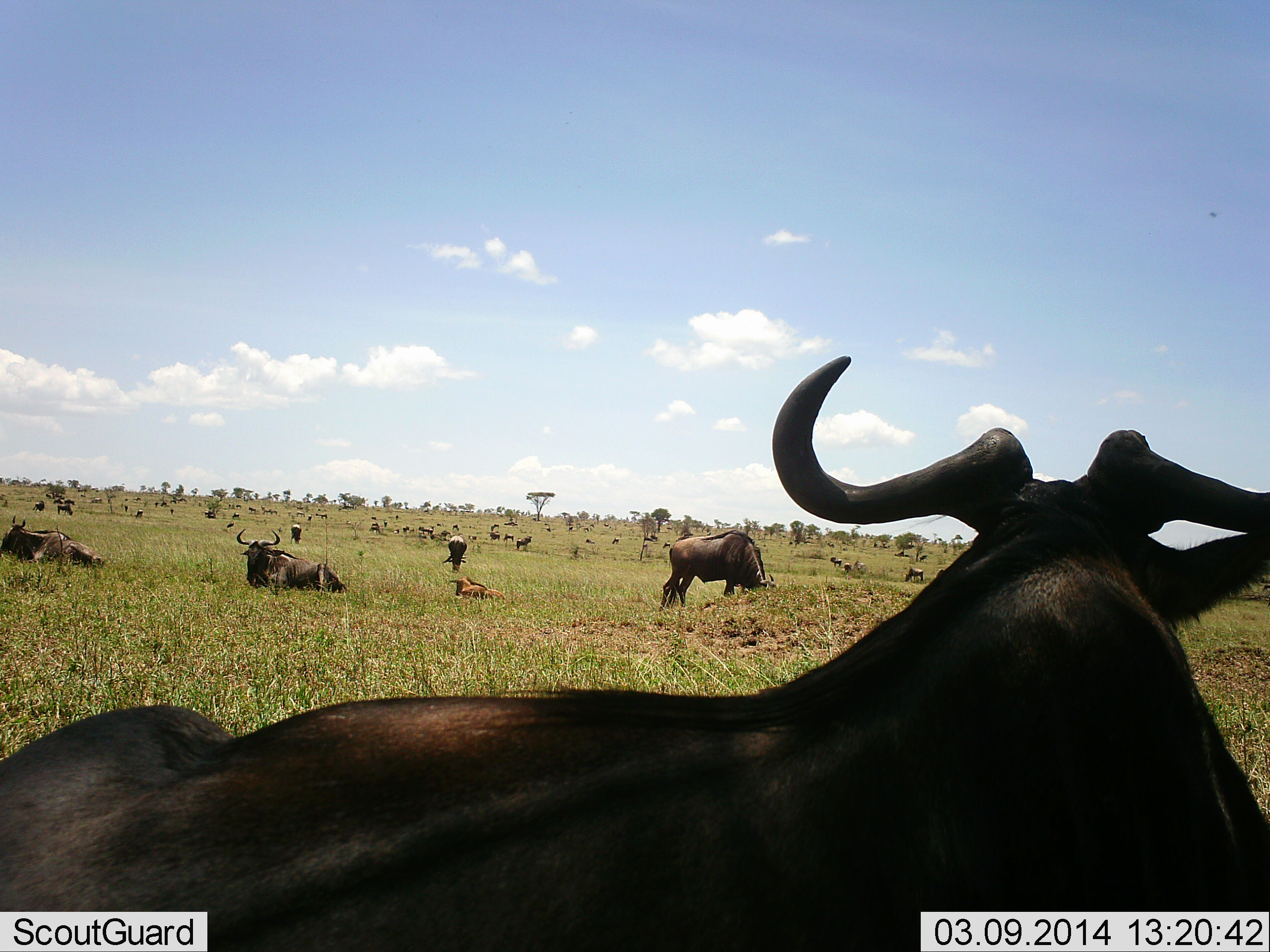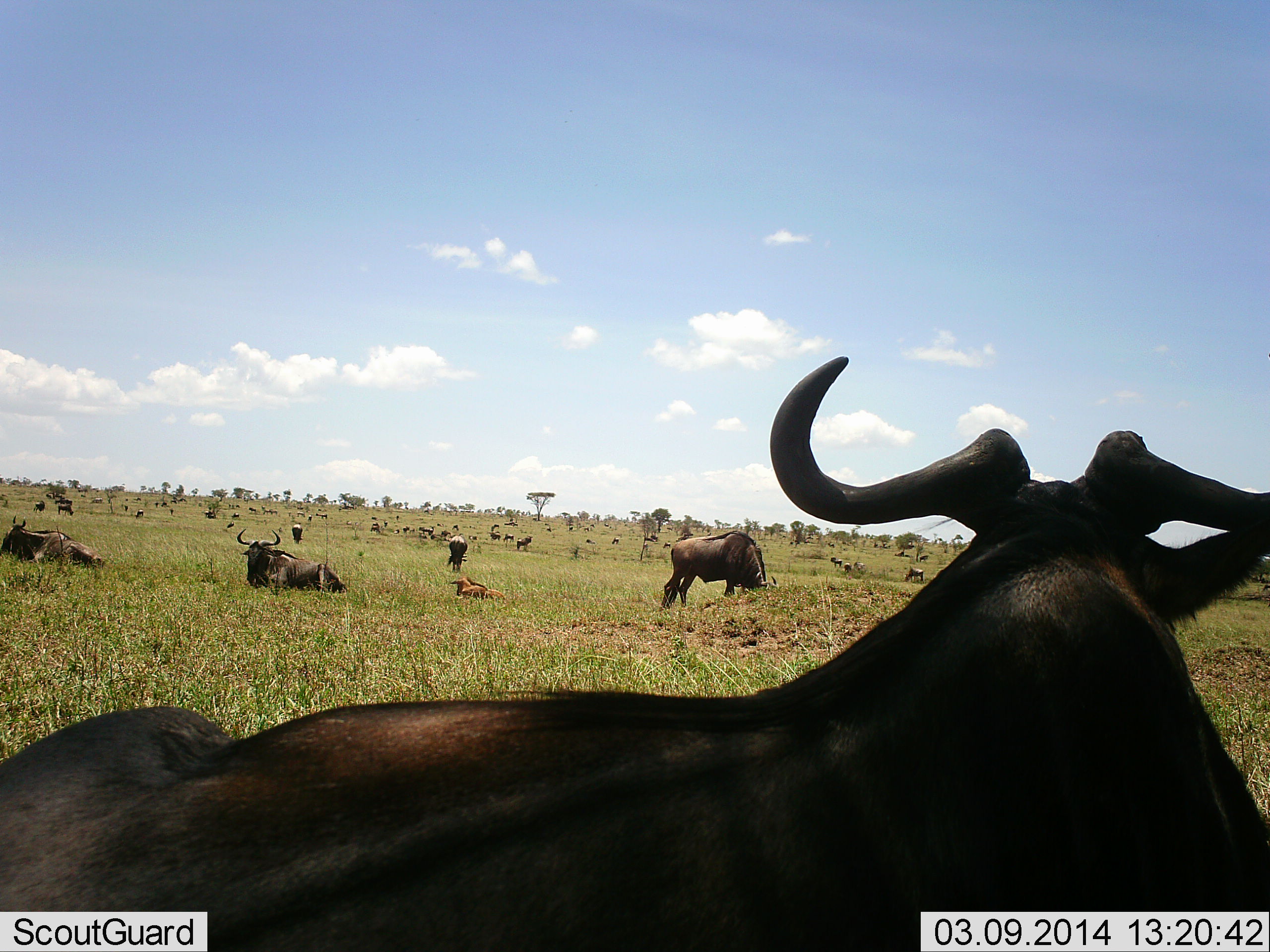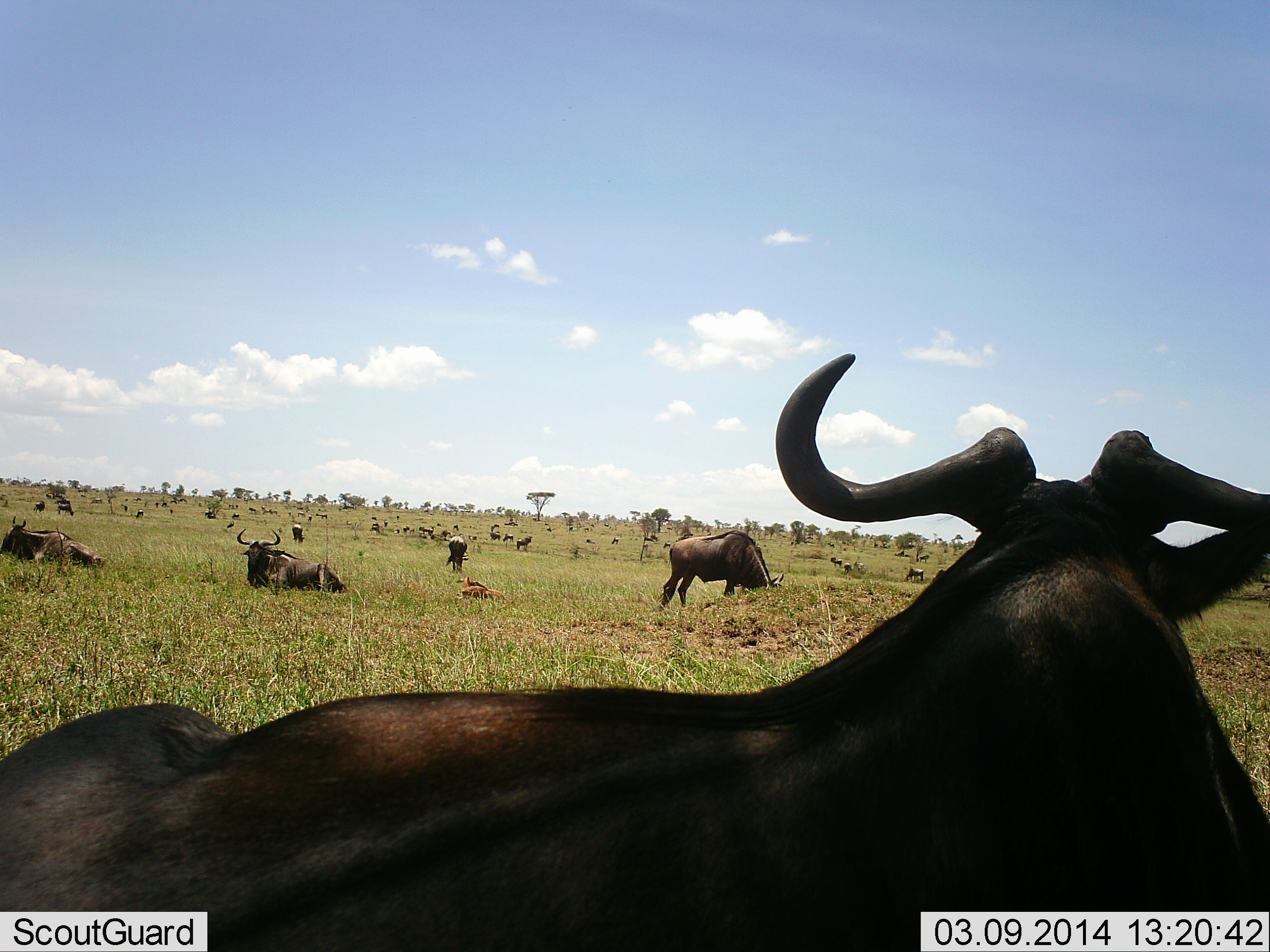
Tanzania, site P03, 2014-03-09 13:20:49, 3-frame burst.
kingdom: Animalia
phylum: Chordata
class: Mammalia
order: Artiodactyla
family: Bovidae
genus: Connochaetes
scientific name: Connochaetes taurinus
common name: blue wildebeest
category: wildebeest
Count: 11-50.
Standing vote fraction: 64%.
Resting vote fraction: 91%.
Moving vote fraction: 18%.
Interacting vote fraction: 0%.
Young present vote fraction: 27%.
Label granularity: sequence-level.